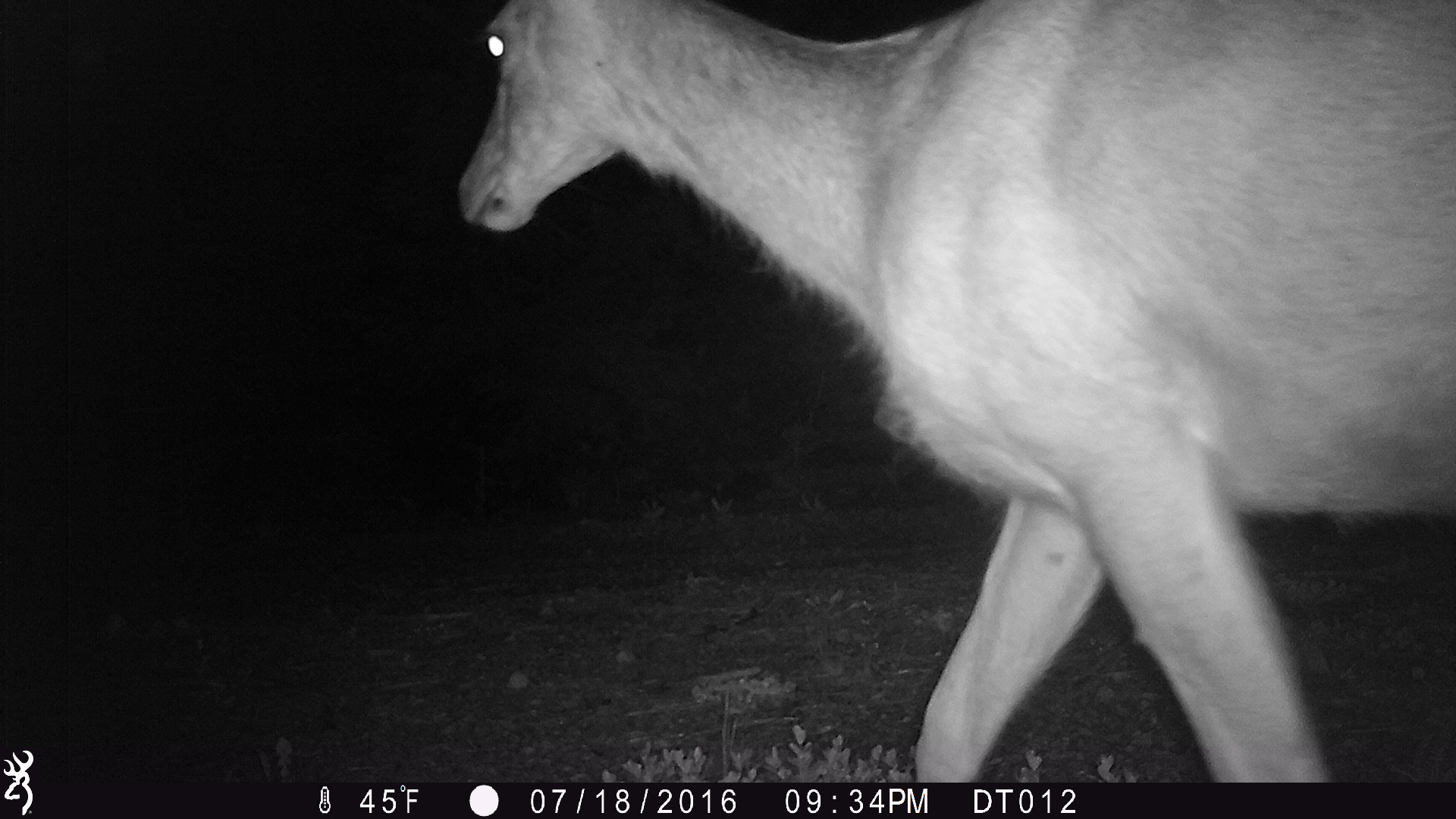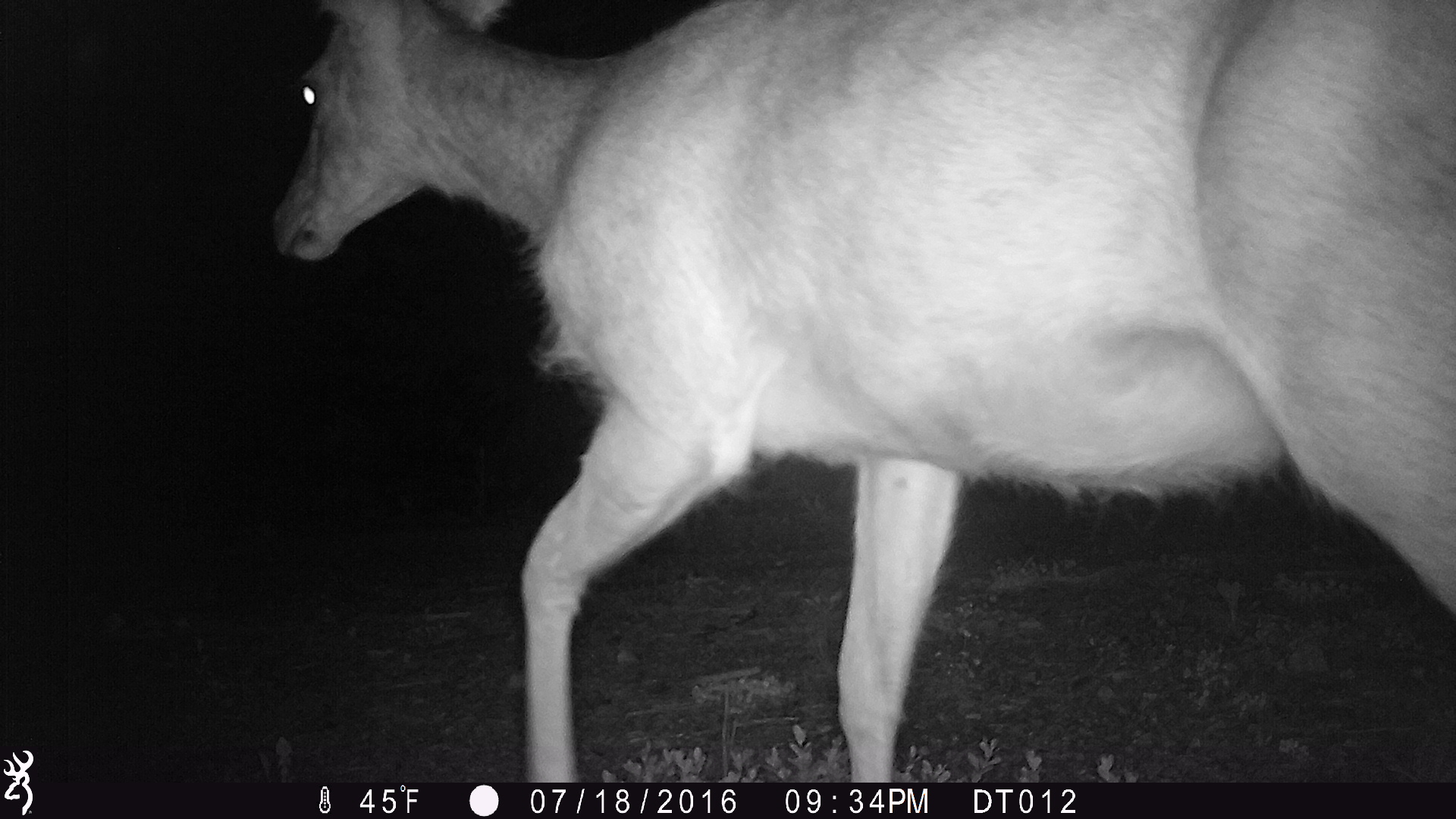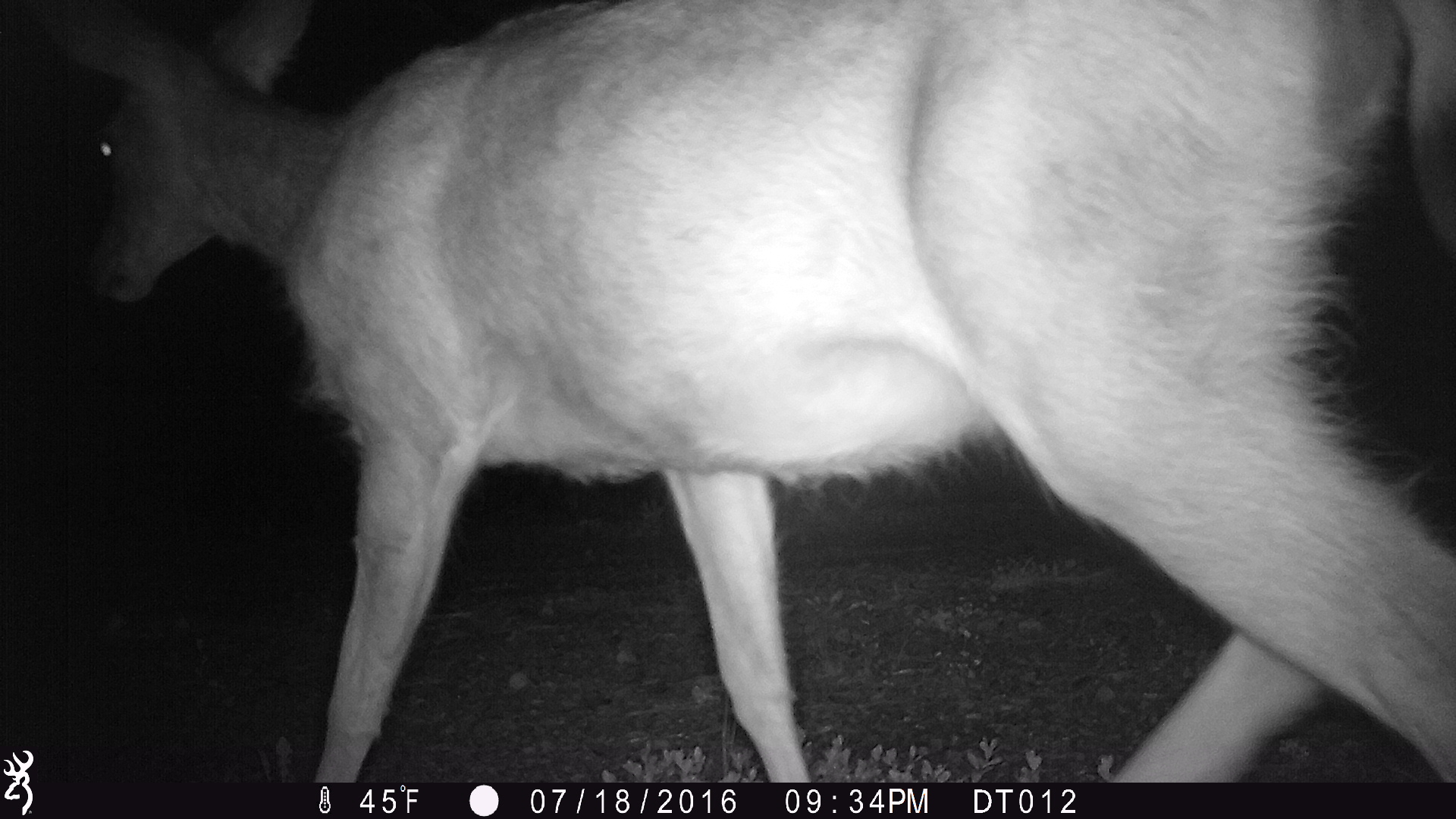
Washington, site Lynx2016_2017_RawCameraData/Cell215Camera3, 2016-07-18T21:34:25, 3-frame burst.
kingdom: Animalia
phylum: Chordata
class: Mammalia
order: Artiodactyla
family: Cervidae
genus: Odocoileus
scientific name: Odocoileus hemionus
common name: mule deer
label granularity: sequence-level